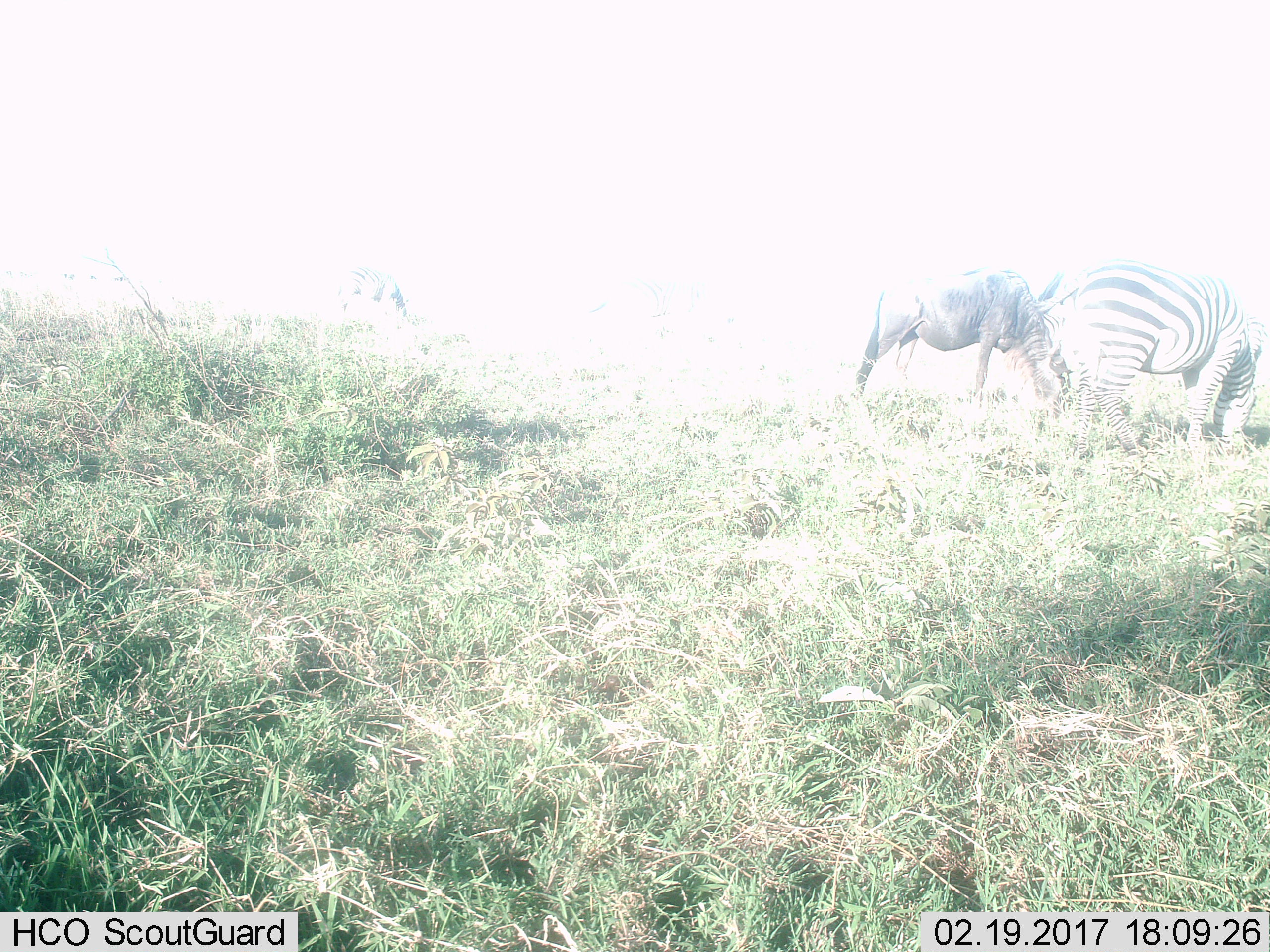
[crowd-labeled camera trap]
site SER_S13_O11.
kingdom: Animalia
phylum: Chordata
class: Mammalia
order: Perissodactyla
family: Equidae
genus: Equus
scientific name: Equus quagga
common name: plains zebra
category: zebraplains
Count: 2.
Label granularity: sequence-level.